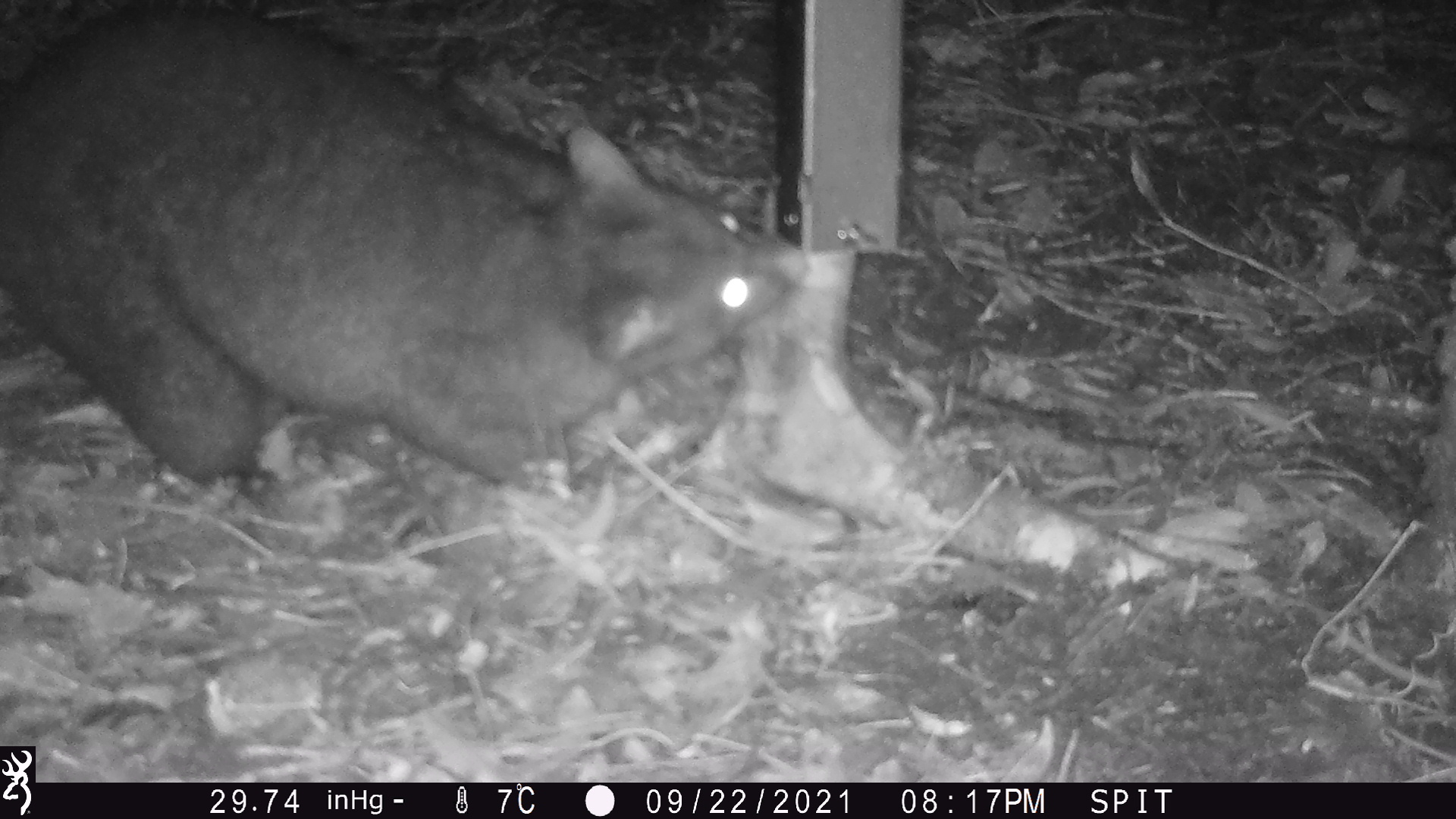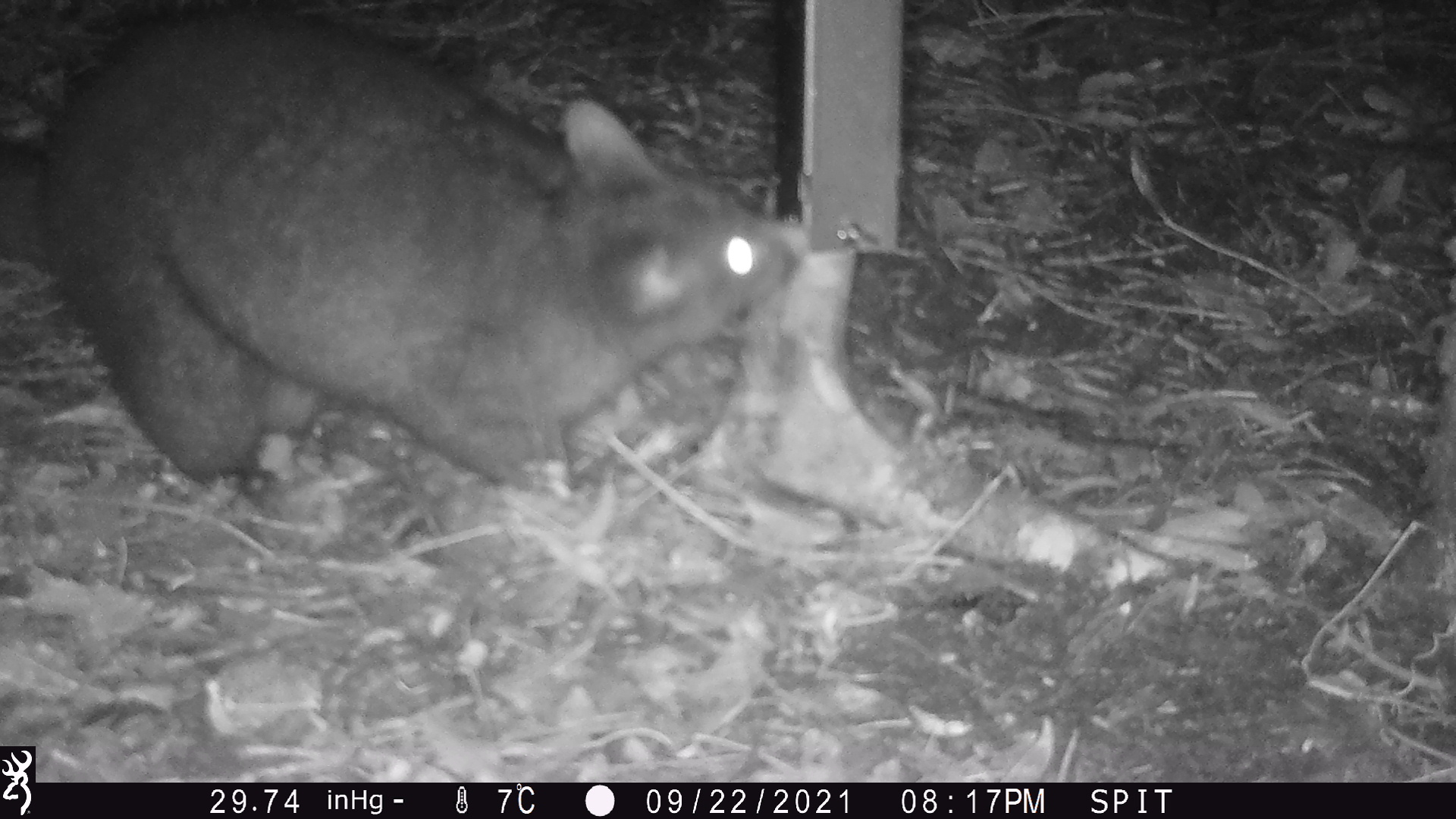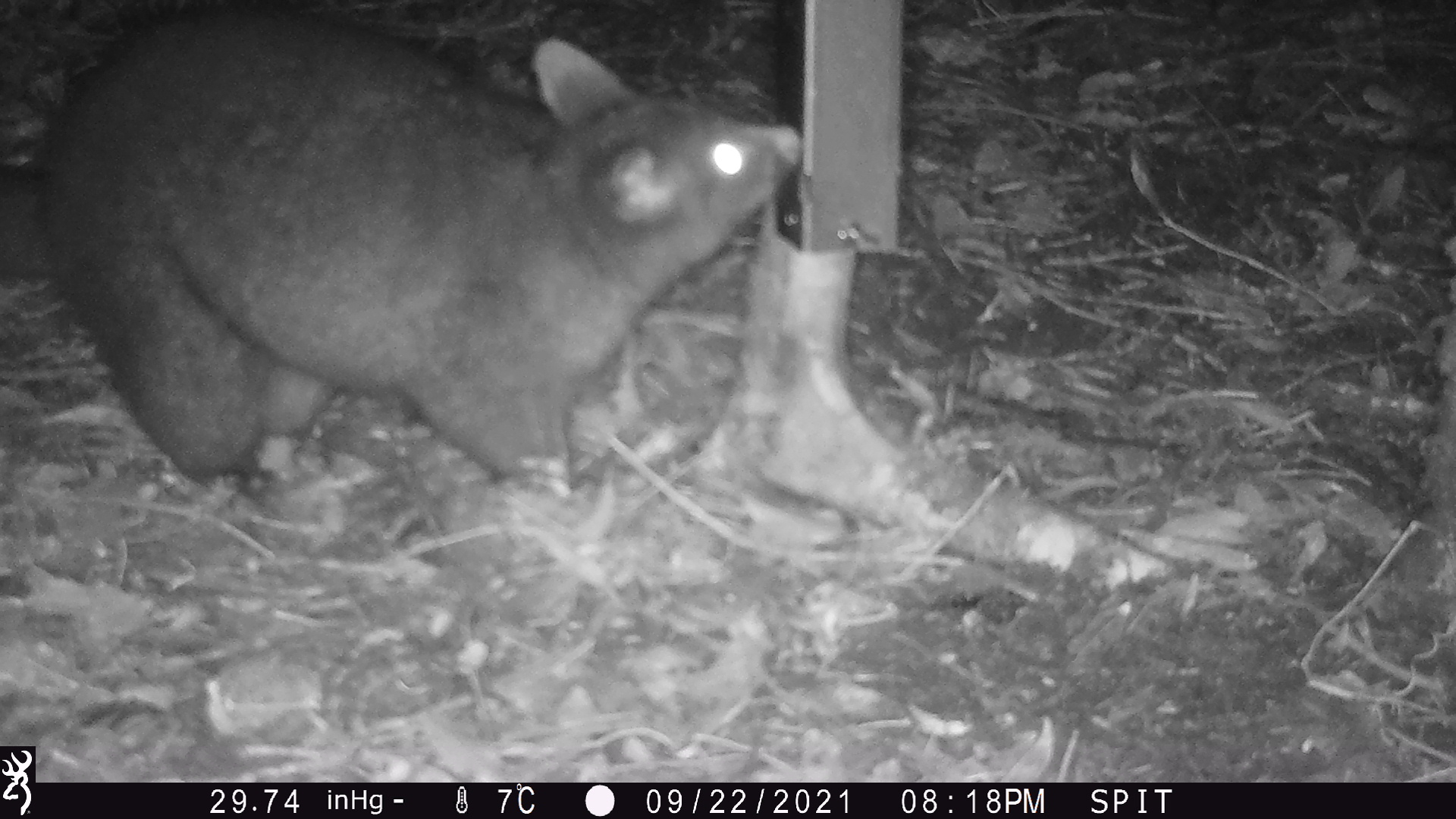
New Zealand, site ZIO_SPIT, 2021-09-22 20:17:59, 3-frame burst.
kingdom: Animalia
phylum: Chordata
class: Mammalia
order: Diprotodontia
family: Phalangeridae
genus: Trichosurus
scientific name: Trichosurus vulpecula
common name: common brushtail possum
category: possum